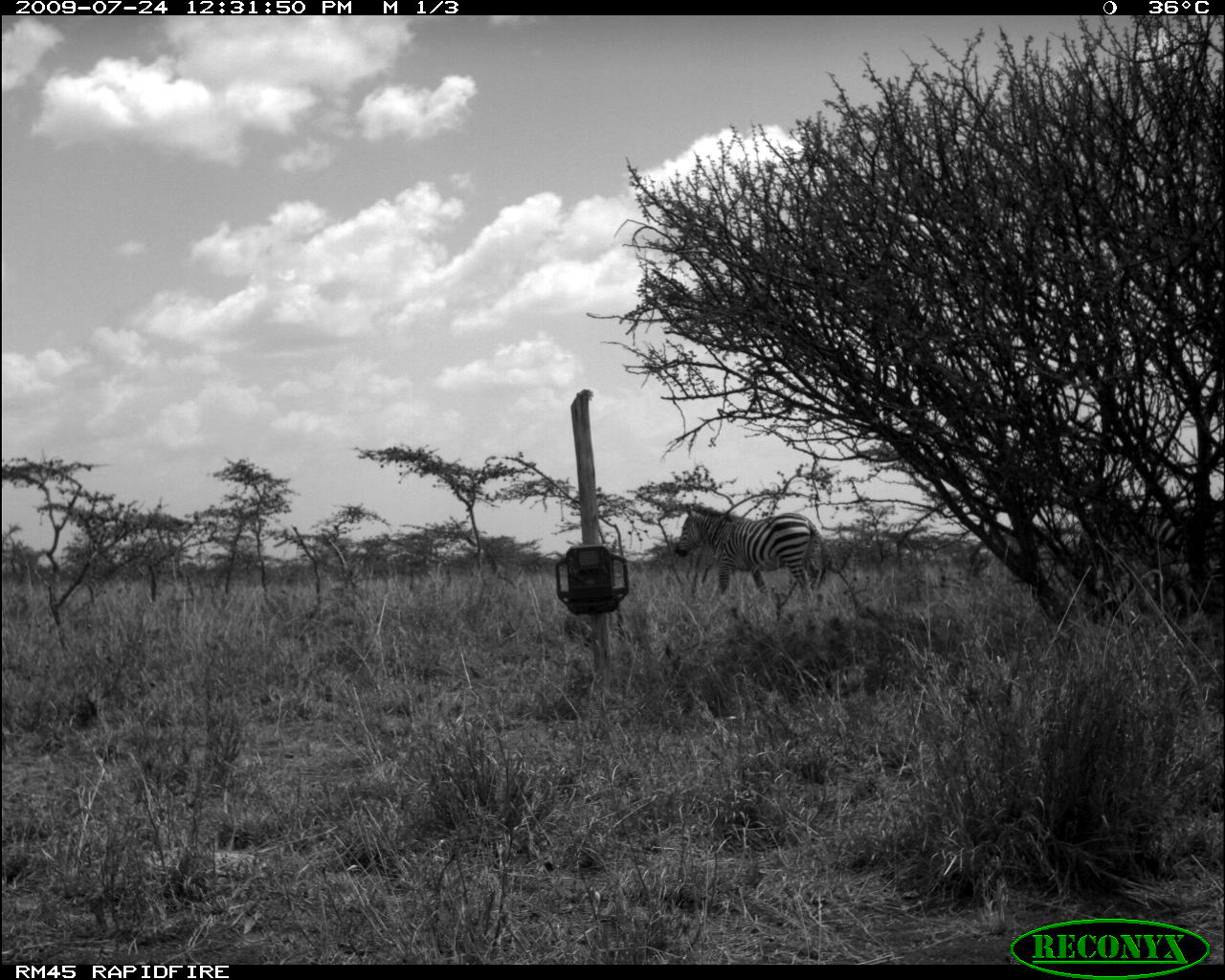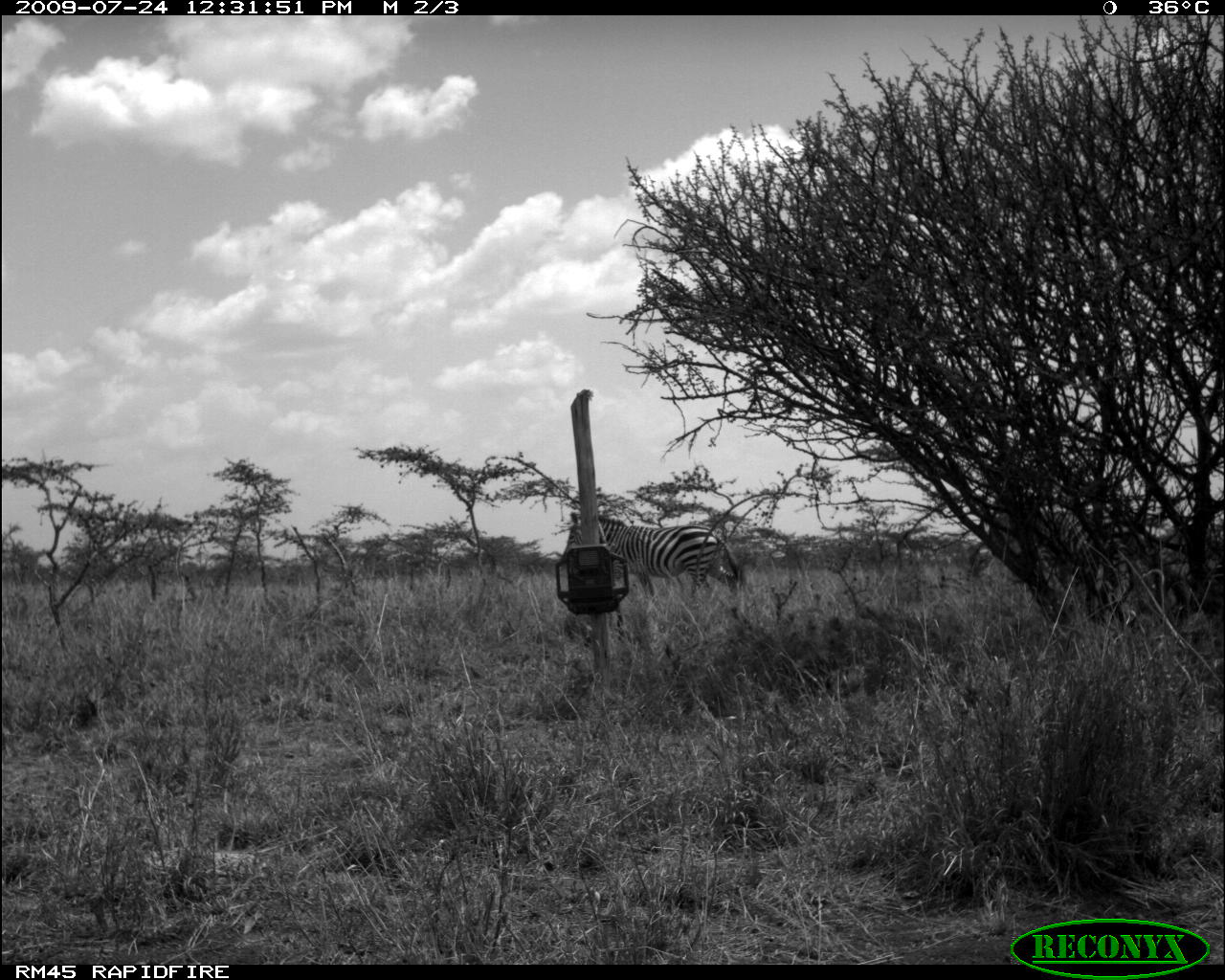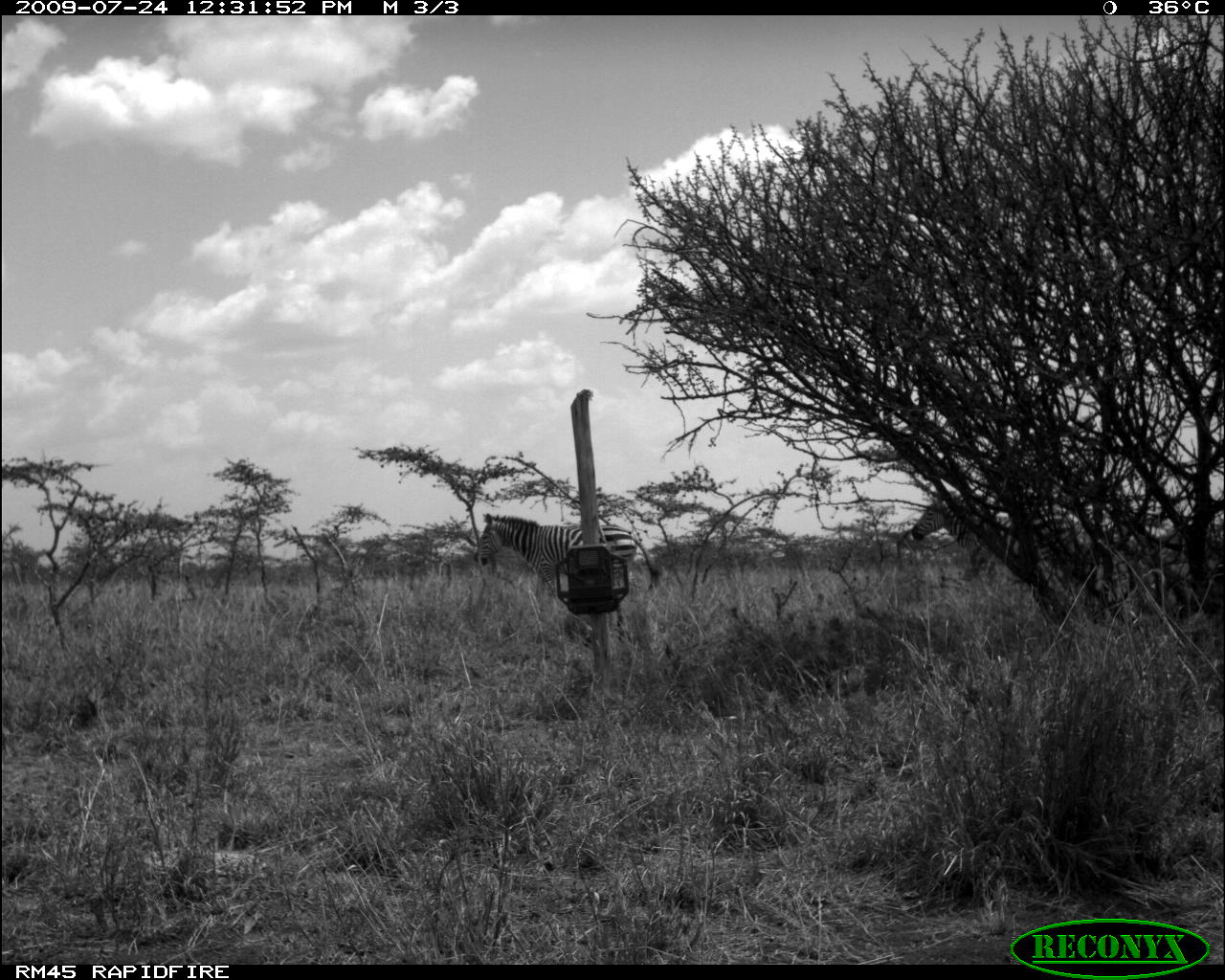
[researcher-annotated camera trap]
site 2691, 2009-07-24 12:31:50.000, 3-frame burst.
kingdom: Animalia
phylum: Chordata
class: Mammalia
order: Perissodactyla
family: Equidae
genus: Equus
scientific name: Equus quagga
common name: plains zebra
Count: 2.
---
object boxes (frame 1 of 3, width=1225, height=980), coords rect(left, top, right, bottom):
equus quagga: rect(674, 504, 834, 621); rect(1108, 504, 1225, 602)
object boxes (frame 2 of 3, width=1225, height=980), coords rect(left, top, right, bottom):
equus quagga: rect(558, 510, 747, 614); rect(1041, 491, 1143, 622)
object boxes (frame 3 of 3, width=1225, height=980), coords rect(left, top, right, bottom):
equus quagga: rect(909, 490, 1094, 584); rect(472, 512, 662, 601)